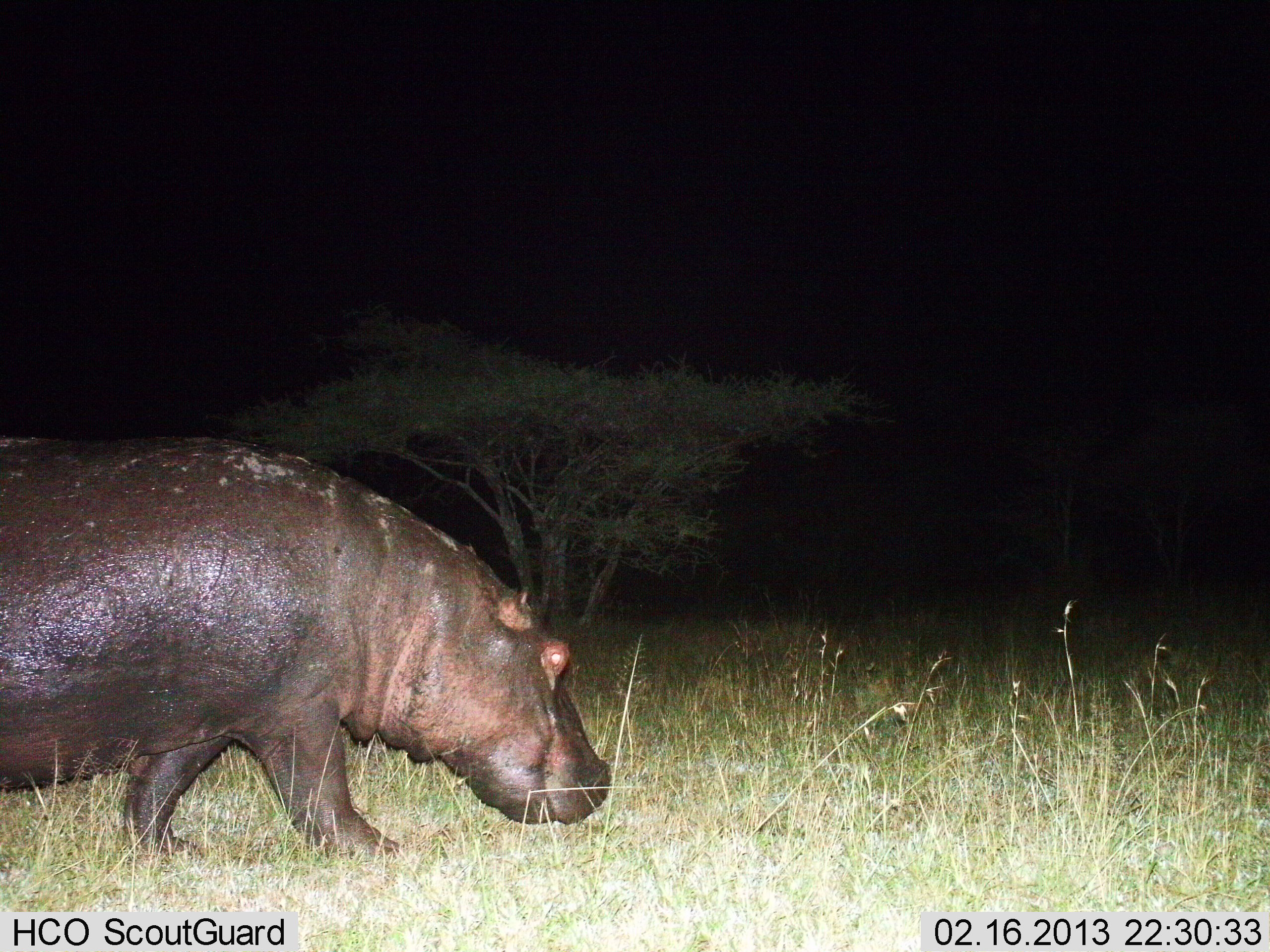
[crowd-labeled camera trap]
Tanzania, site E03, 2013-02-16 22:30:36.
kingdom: Animalia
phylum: Chordata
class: Mammalia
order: Artiodactyla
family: Hippopotamidae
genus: Hippopotamus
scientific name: Hippopotamus amphibius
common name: hippopotamus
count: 1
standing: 13%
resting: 0%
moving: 87%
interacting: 0%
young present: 0%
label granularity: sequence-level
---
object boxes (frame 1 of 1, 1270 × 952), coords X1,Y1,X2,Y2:
animal: 0,431,613,864